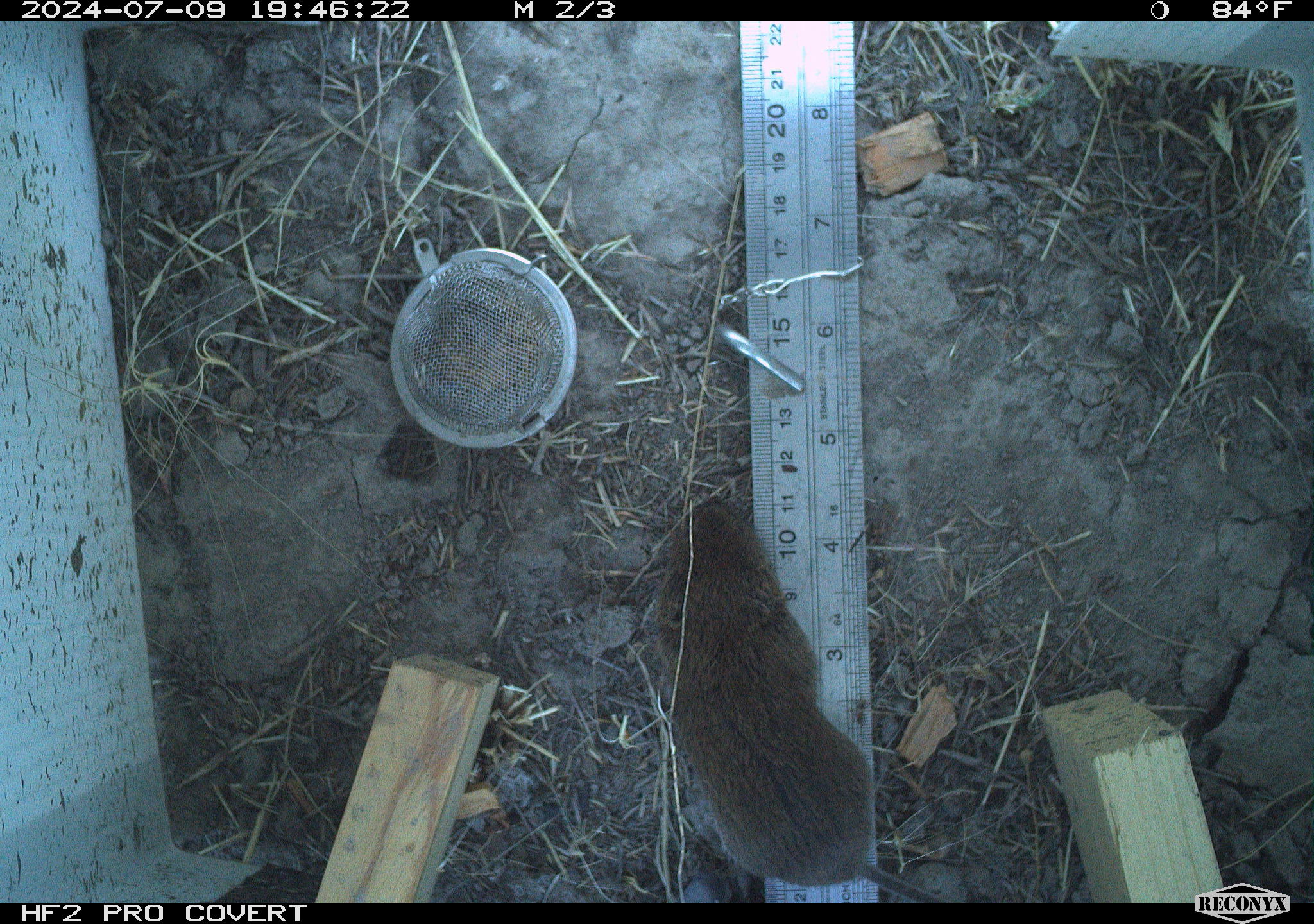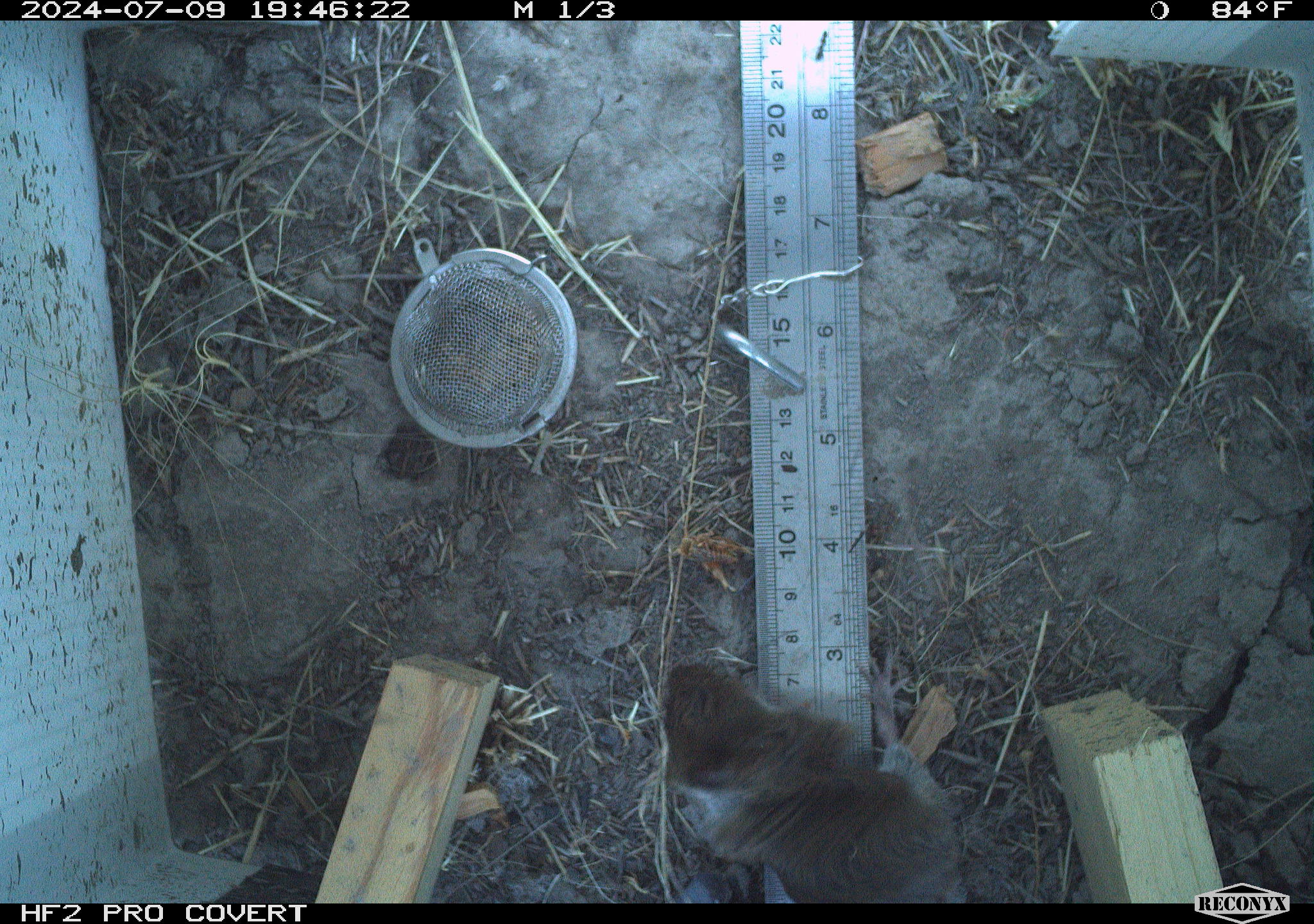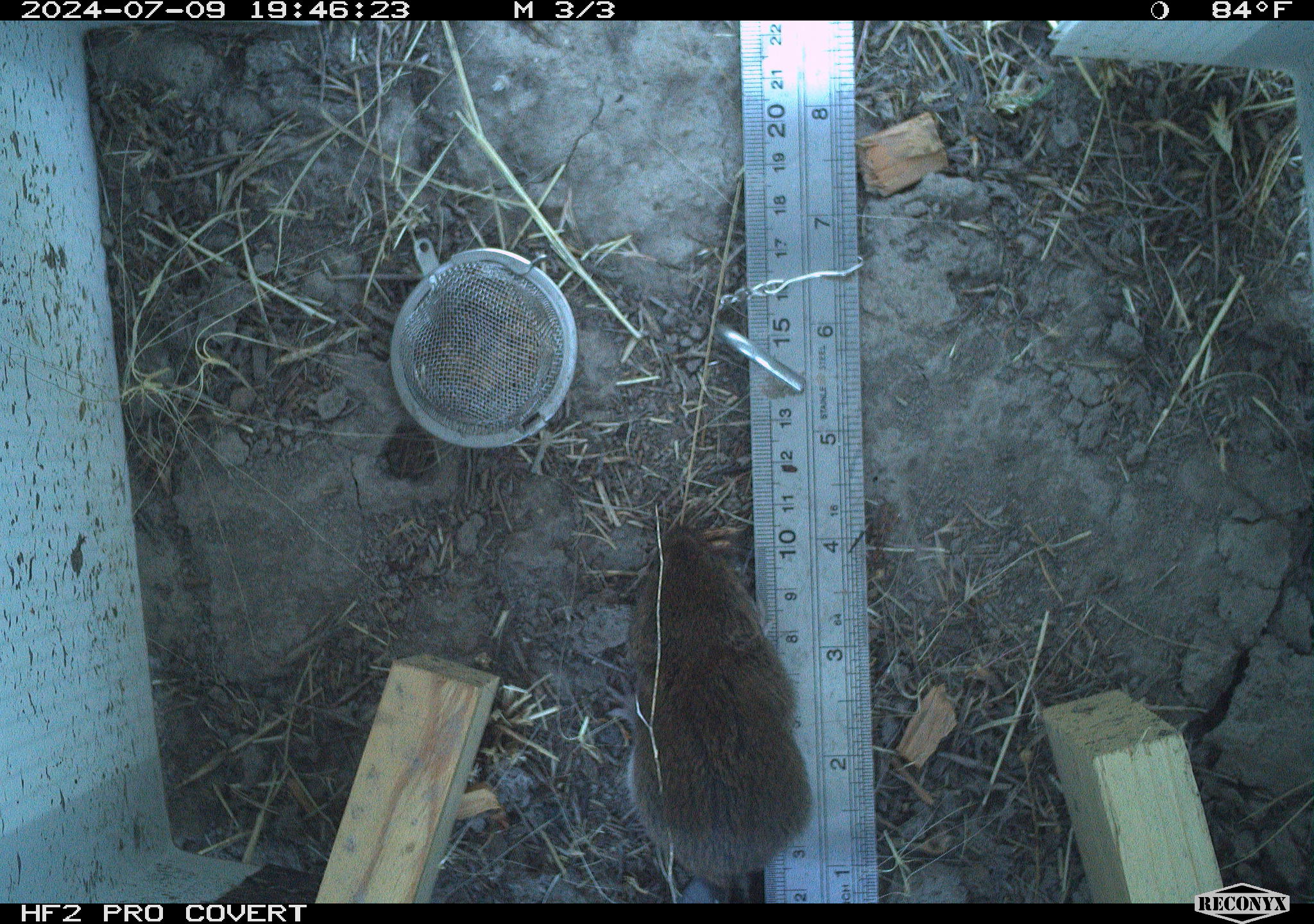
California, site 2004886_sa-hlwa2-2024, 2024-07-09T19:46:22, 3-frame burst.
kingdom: Animalia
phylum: Chordata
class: Mammalia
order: Rodentia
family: Cricetidae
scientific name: Arvicolinae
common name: voles, lemmings, and muskrats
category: arvicolinae subfamily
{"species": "arvicolinae subfamily (voles, lemmings, and muskrats) (Arvicolinae)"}